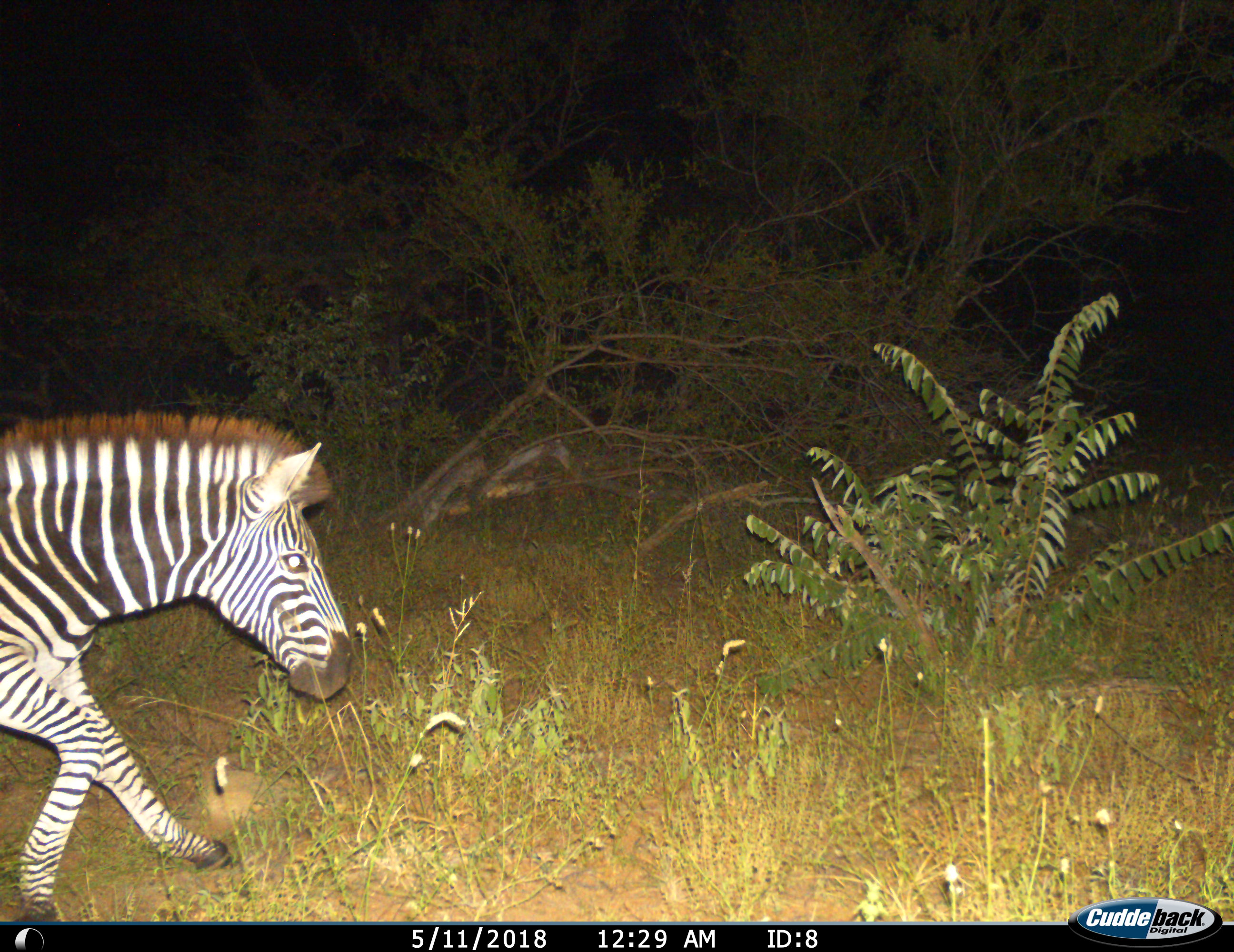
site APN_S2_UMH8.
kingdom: Animalia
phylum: Chordata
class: Mammalia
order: Perissodactyla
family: Equidae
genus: Equus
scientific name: Equus quagga burchellii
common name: burchell's zebra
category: zebraburchells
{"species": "zebraburchells (burchell's zebra) (Equus quagga burchellii)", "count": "1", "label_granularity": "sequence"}